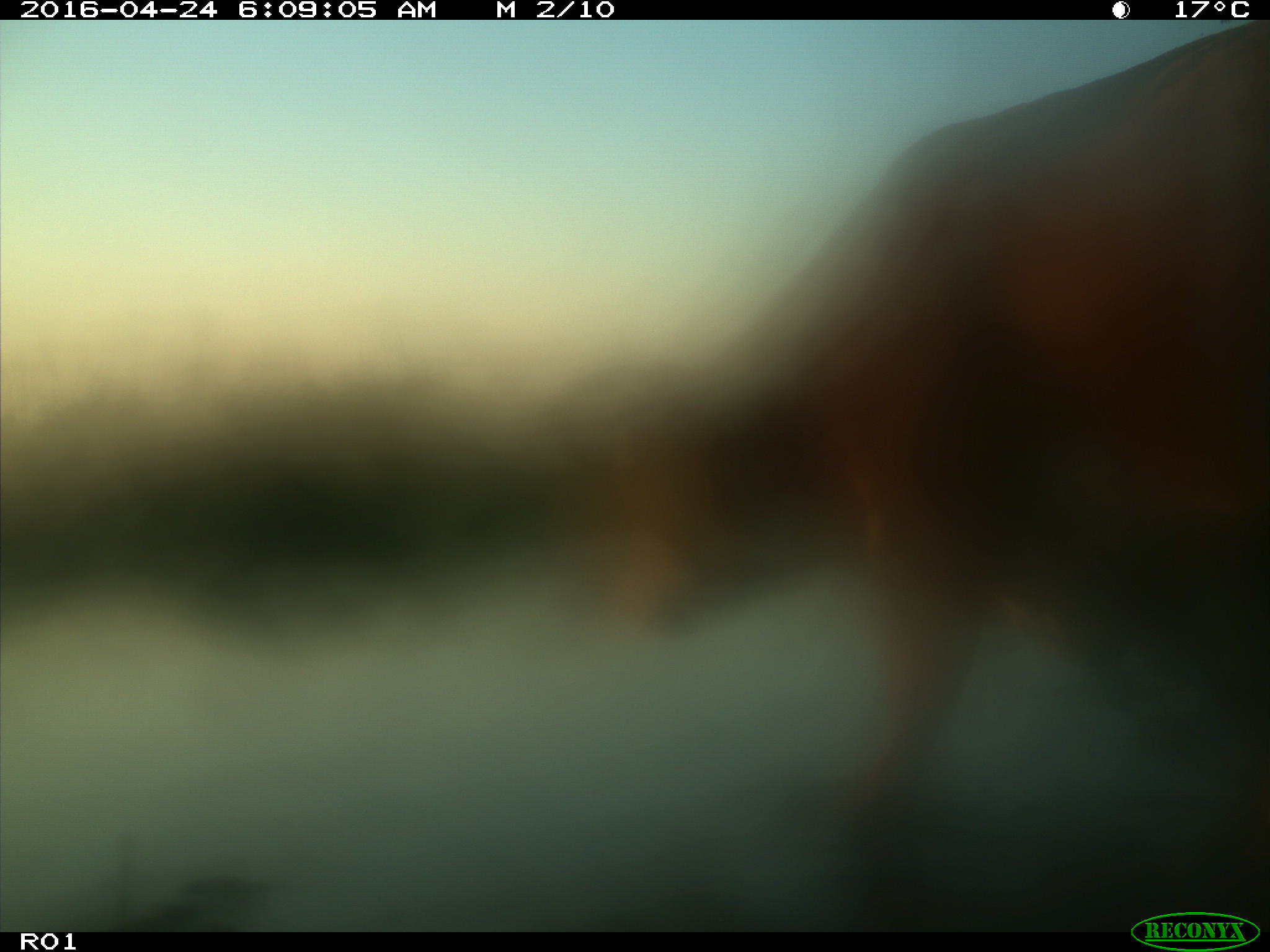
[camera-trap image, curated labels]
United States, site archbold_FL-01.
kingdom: Animalia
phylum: Chordata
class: Mammalia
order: Artiodactyla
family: Bovidae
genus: Bos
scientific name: Bos taurus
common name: domestic cow